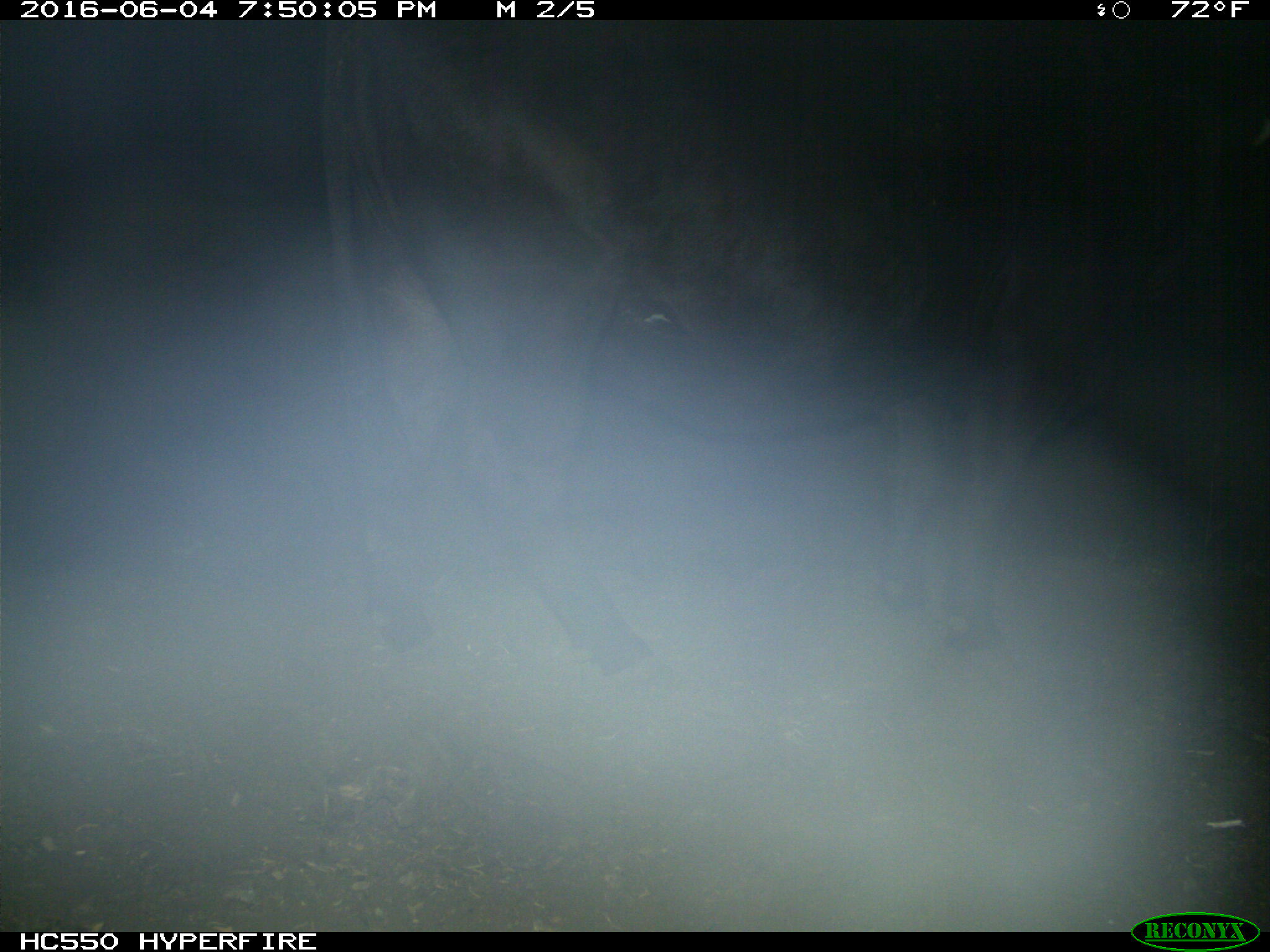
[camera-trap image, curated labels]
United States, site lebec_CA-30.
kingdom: Animalia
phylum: Chordata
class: Mammalia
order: Artiodactyla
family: Bovidae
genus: Bos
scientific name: Bos taurus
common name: domestic cow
Bos taurus (domestic cow).